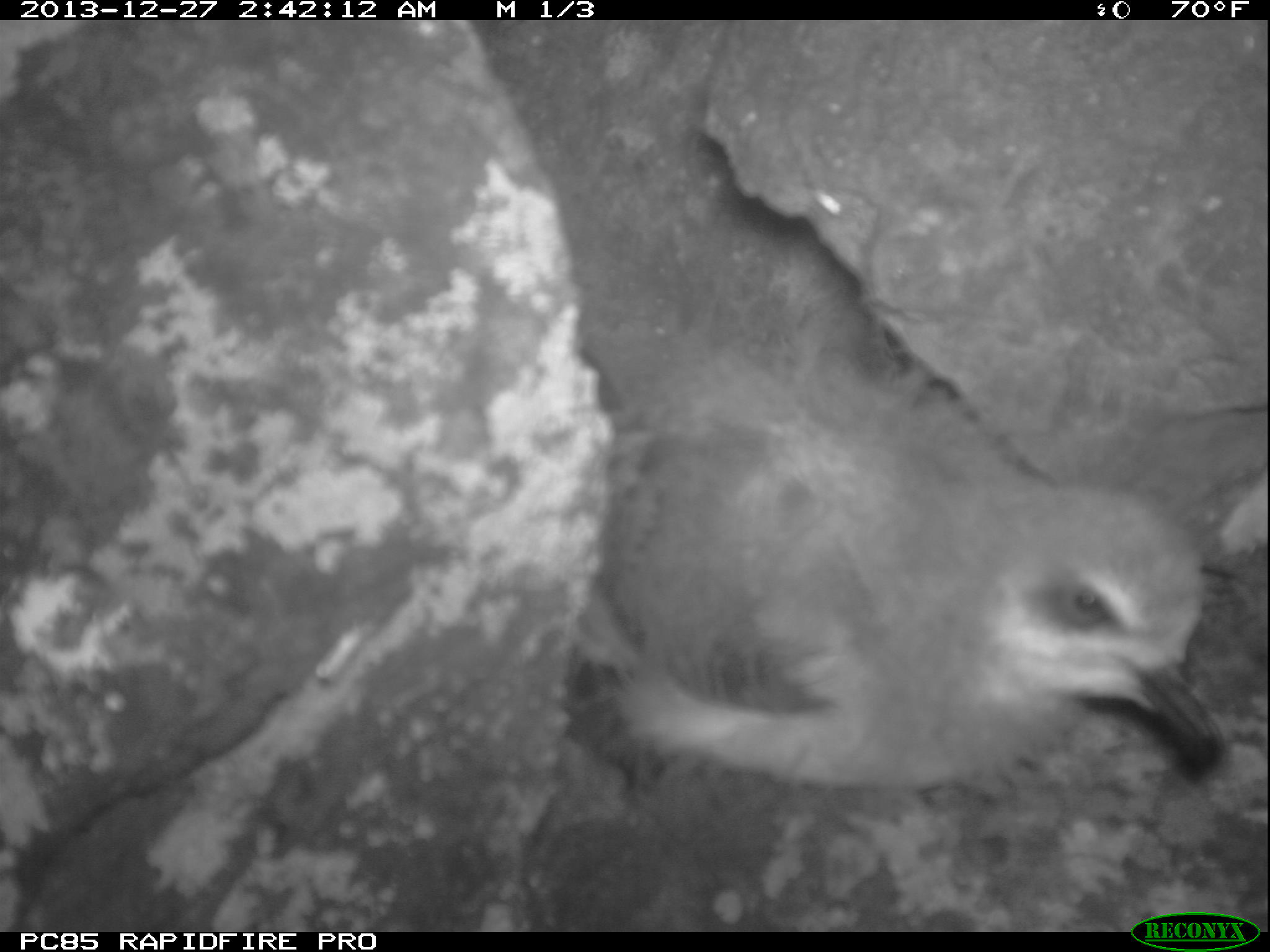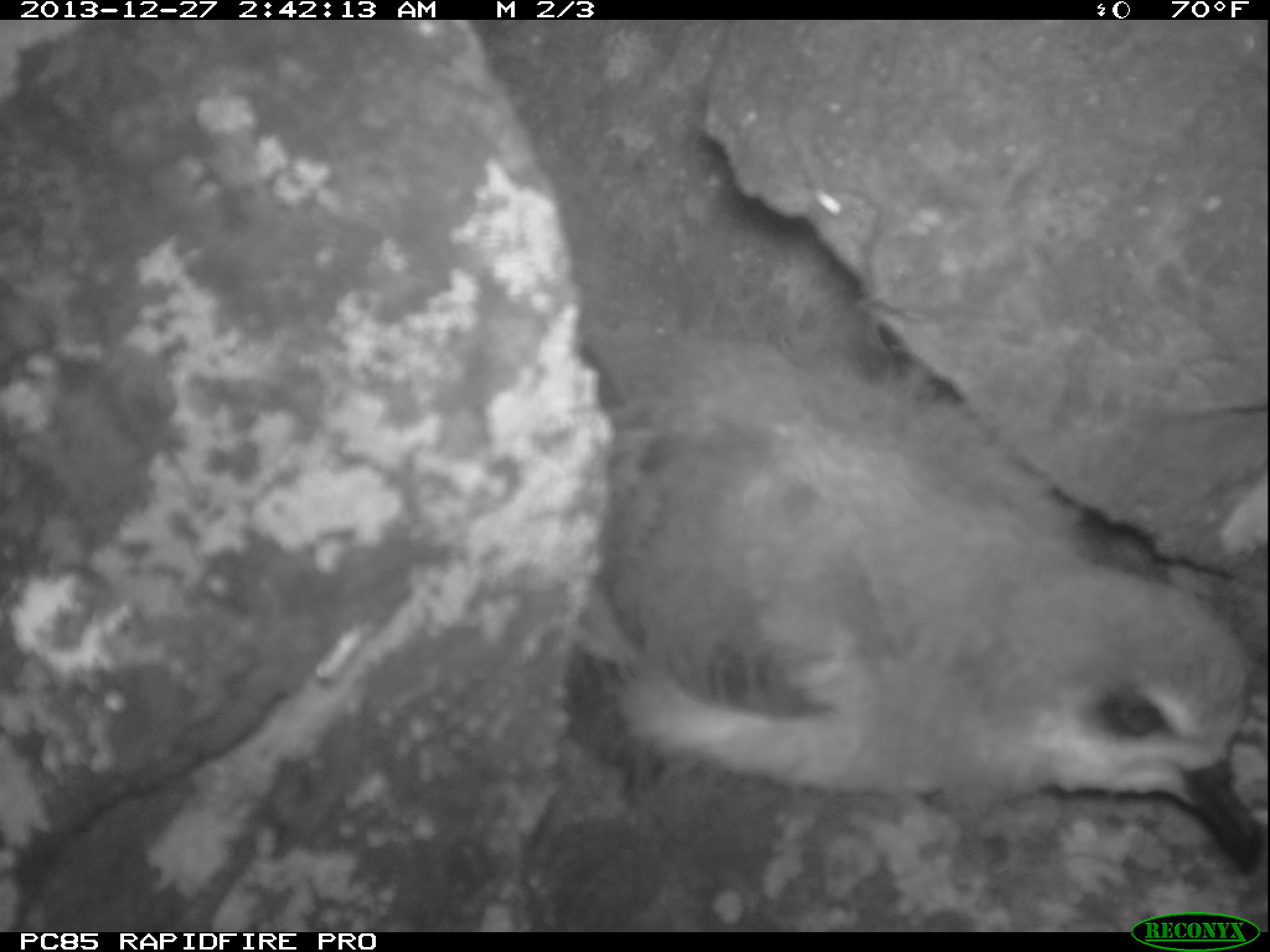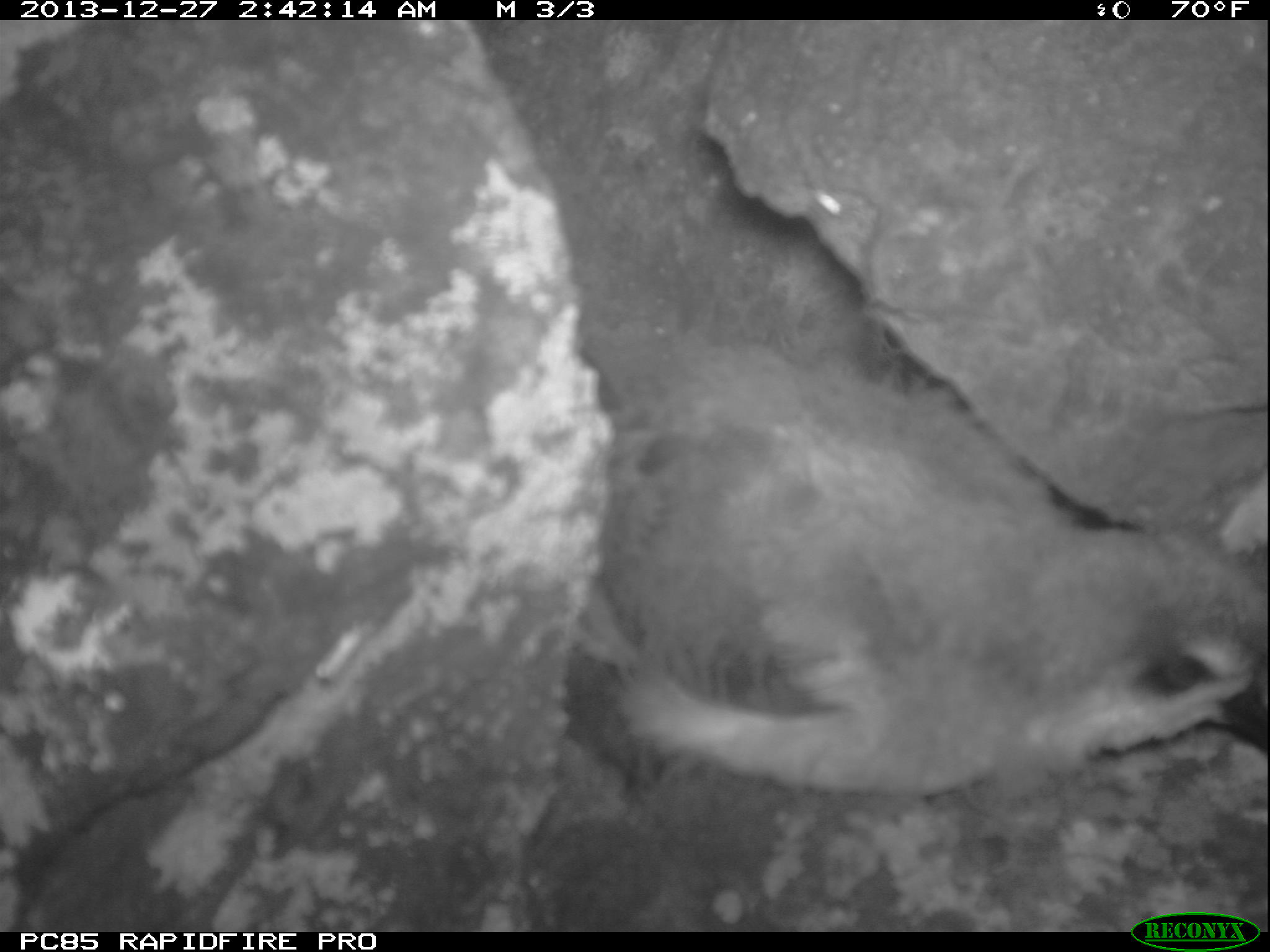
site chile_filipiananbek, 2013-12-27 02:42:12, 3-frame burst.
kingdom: Animalia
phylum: Chordata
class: Aves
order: Procellariiformes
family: Procellariidae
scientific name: Procellariidae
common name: petrel chick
Petrel chick (Procellariidae).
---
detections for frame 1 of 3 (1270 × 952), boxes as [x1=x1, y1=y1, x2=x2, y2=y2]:
petrel chick: [x1=537, y1=258, x2=1230, y2=837]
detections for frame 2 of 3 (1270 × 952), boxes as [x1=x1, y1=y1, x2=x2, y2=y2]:
petrel chick: [x1=533, y1=288, x2=1270, y2=885]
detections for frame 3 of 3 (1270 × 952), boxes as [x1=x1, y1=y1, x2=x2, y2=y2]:
petrel chick: [x1=558, y1=289, x2=1270, y2=798]